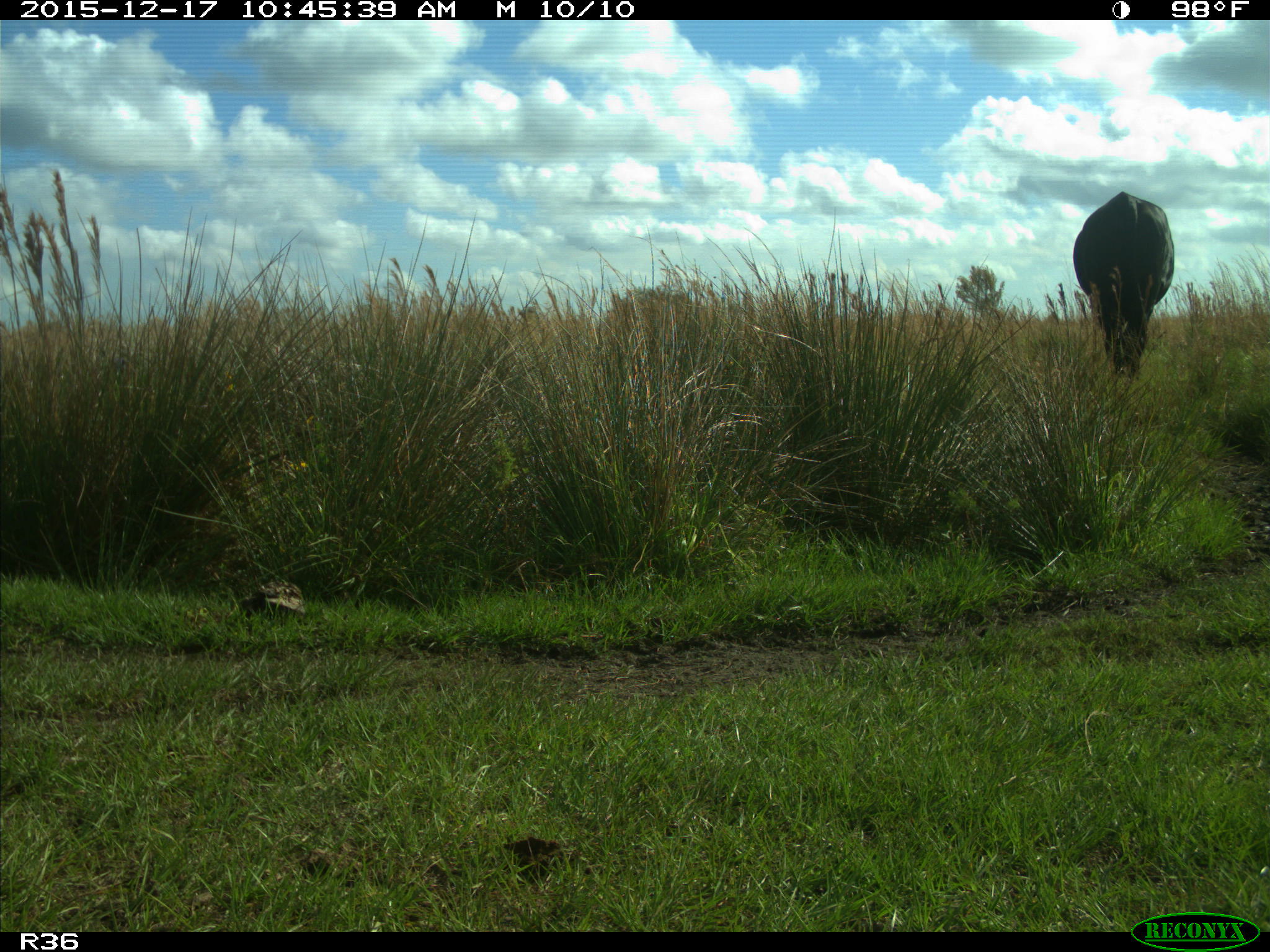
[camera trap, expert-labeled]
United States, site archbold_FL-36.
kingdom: Animalia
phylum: Chordata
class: Mammalia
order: Artiodactyla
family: Bovidae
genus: Bos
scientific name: Bos taurus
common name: domestic cow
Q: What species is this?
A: Bos taurus (domestic cow).